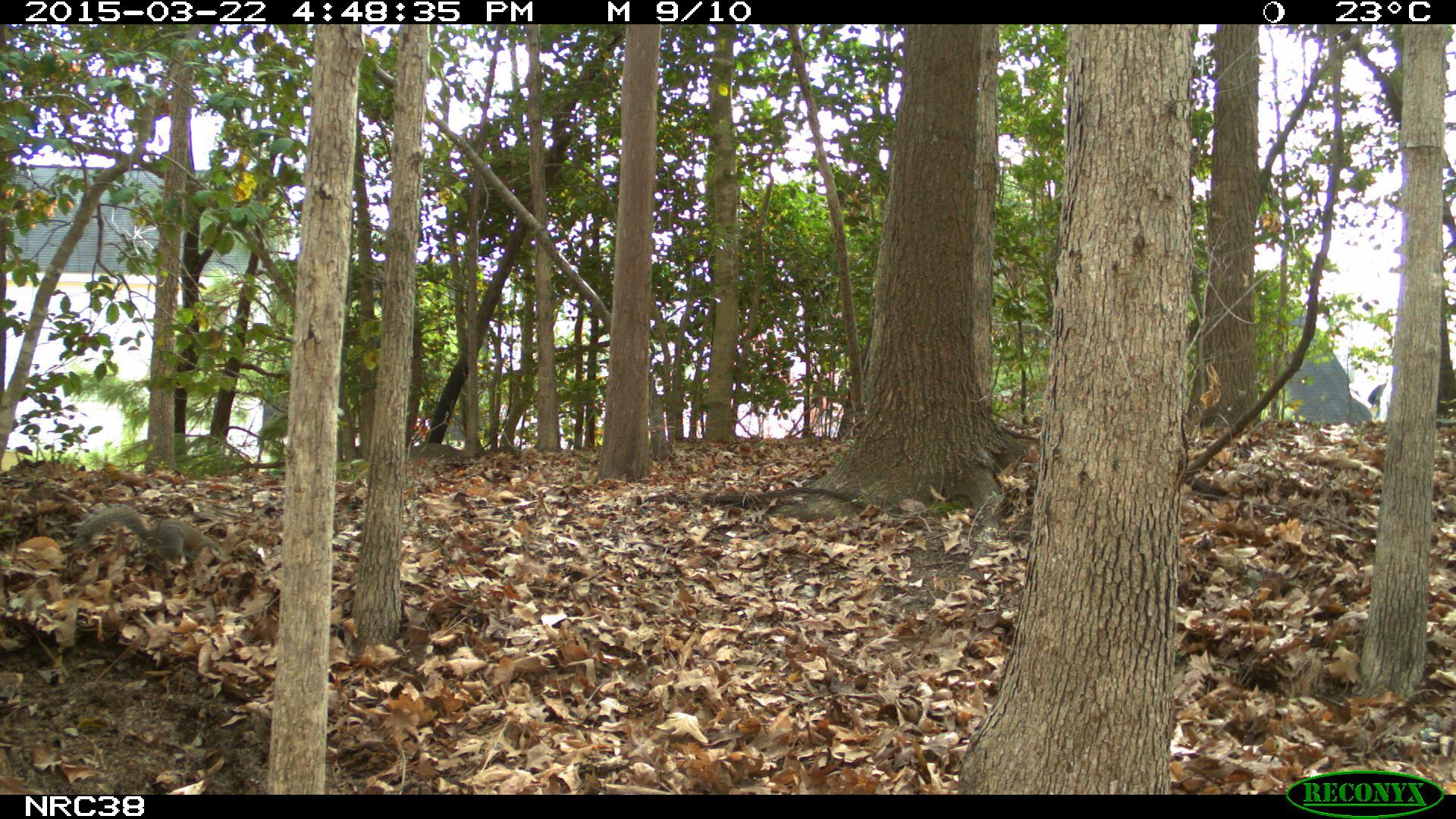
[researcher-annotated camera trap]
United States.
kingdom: Animalia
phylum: Chordata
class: Mammalia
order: Rodentia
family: Sciuridae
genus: Sciurus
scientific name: Sciurus carolinensis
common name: eastern gray squirrel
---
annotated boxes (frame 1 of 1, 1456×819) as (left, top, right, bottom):
Eastern Gray Squirrel: (72, 504, 218, 575)